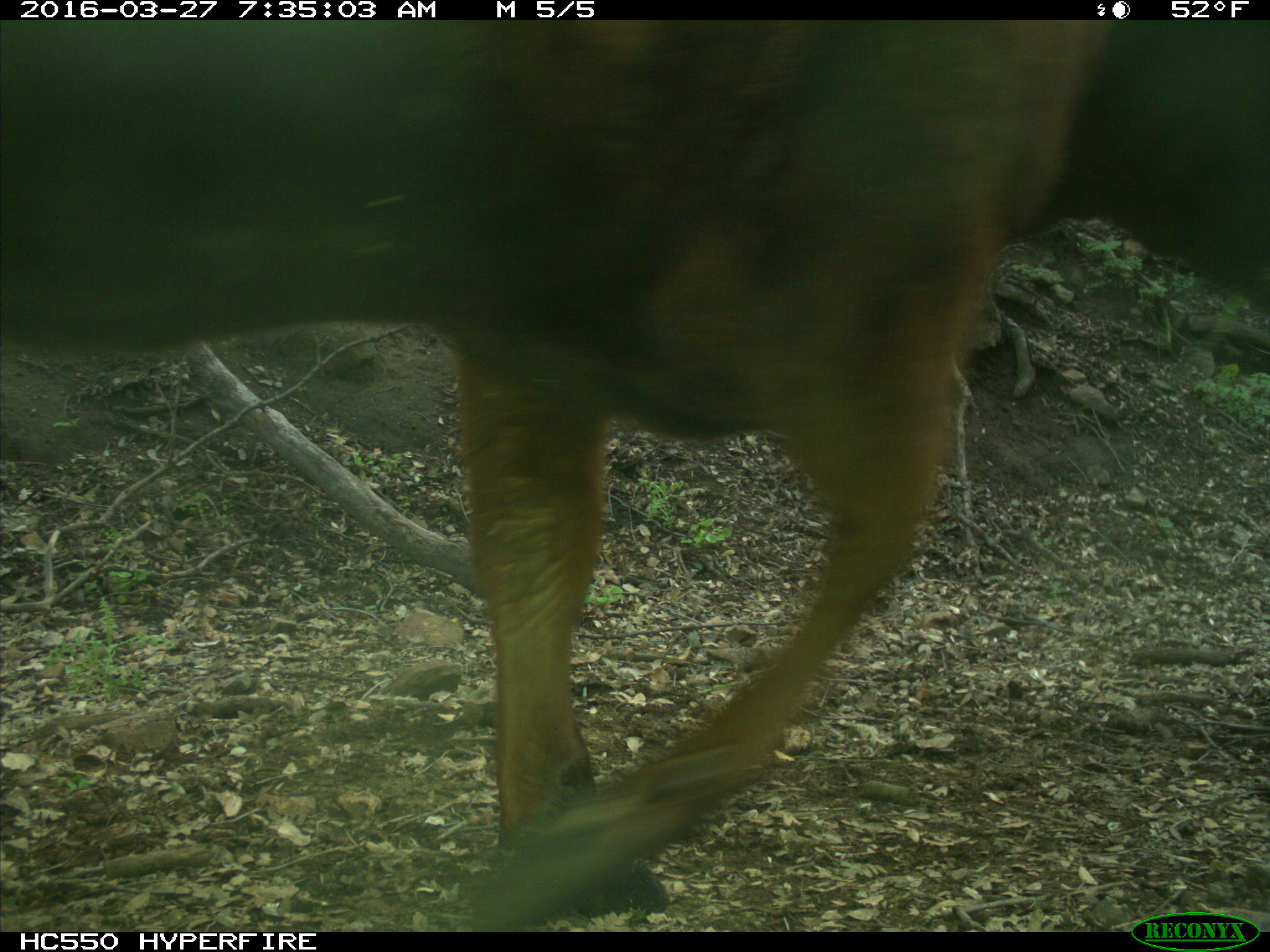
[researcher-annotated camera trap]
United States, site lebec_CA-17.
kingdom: Animalia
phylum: Chordata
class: Mammalia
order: Artiodactyla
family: Bovidae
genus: Bos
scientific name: Bos taurus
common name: domestic cow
Bos taurus (domestic cow).